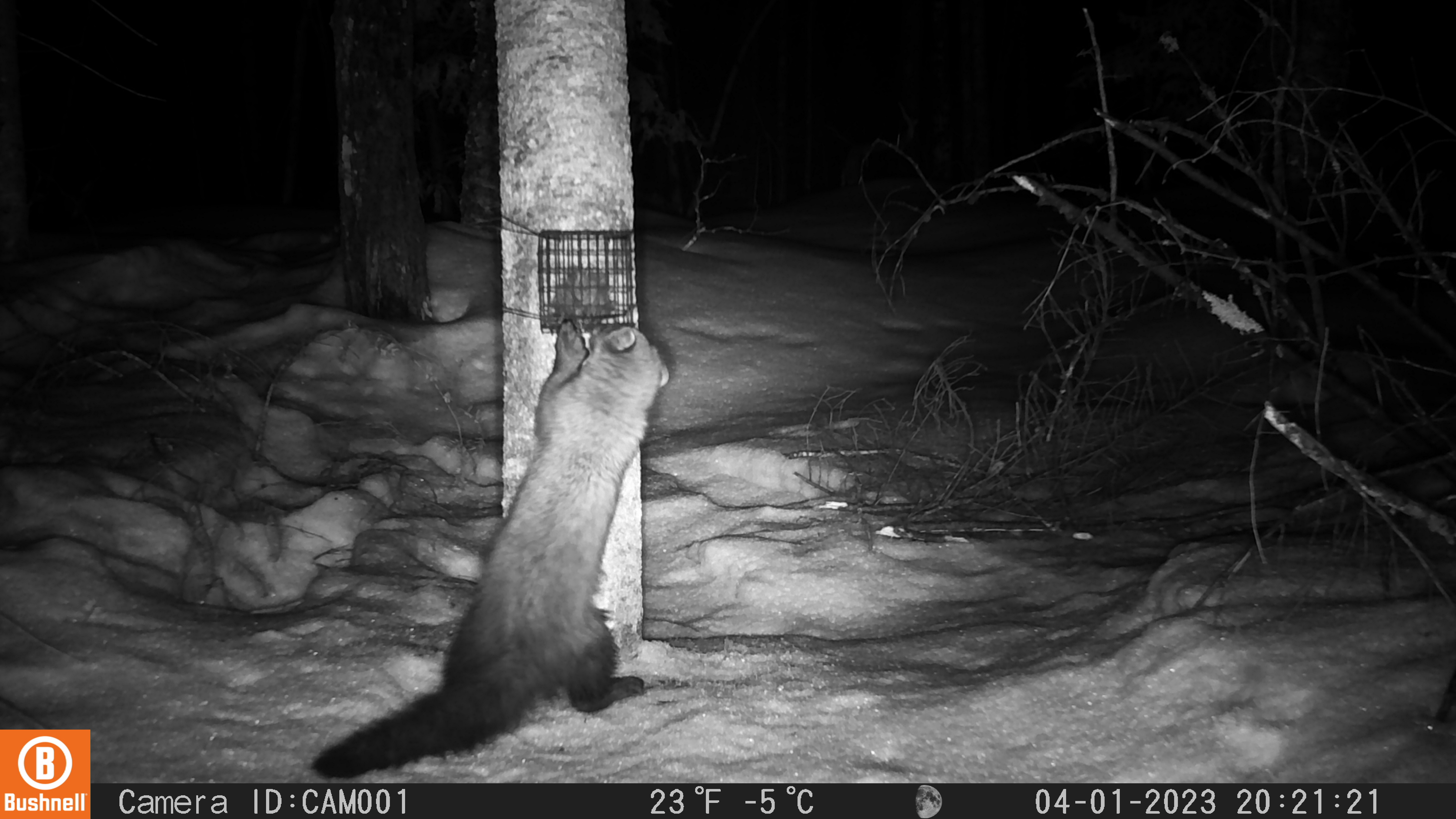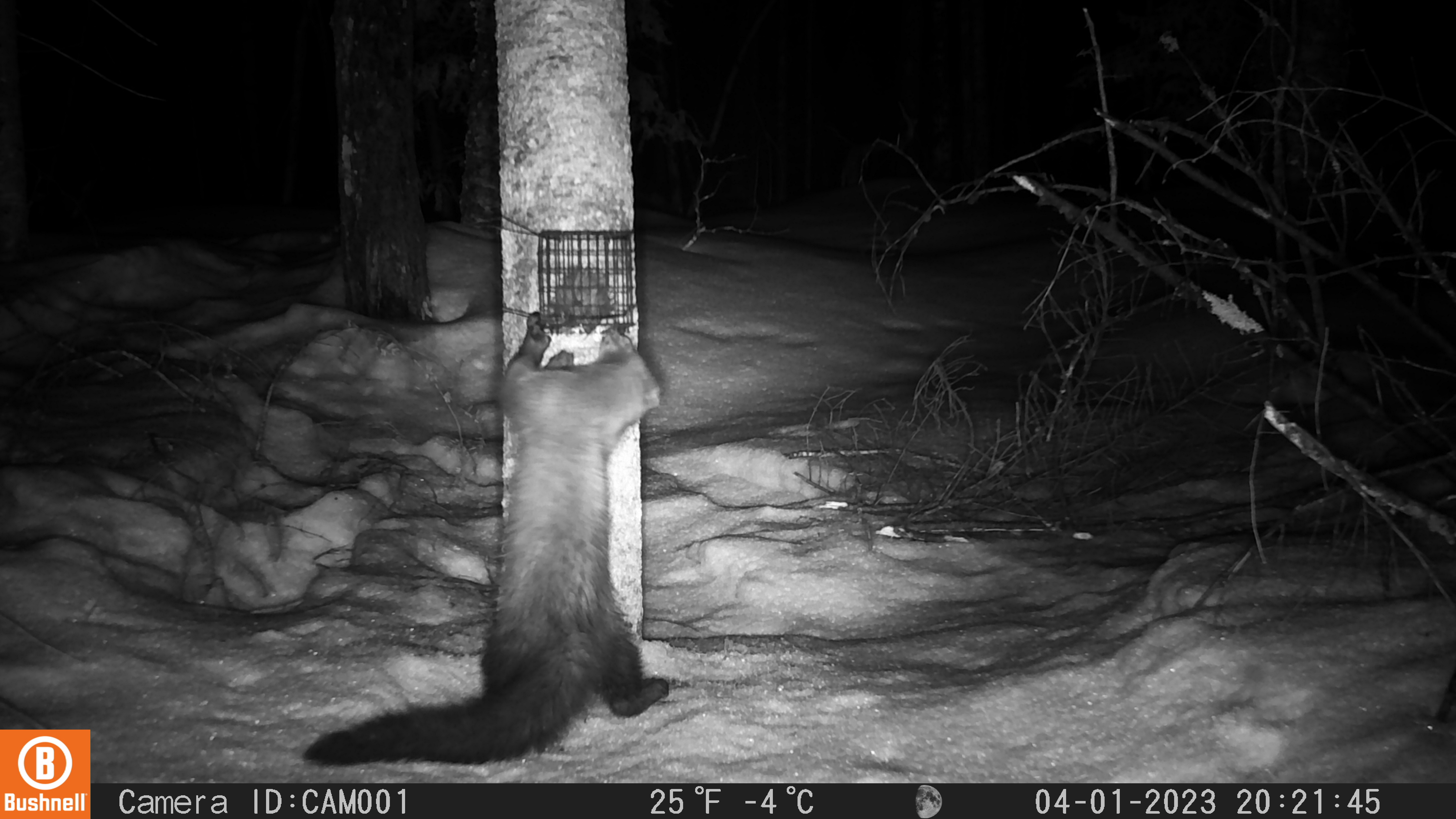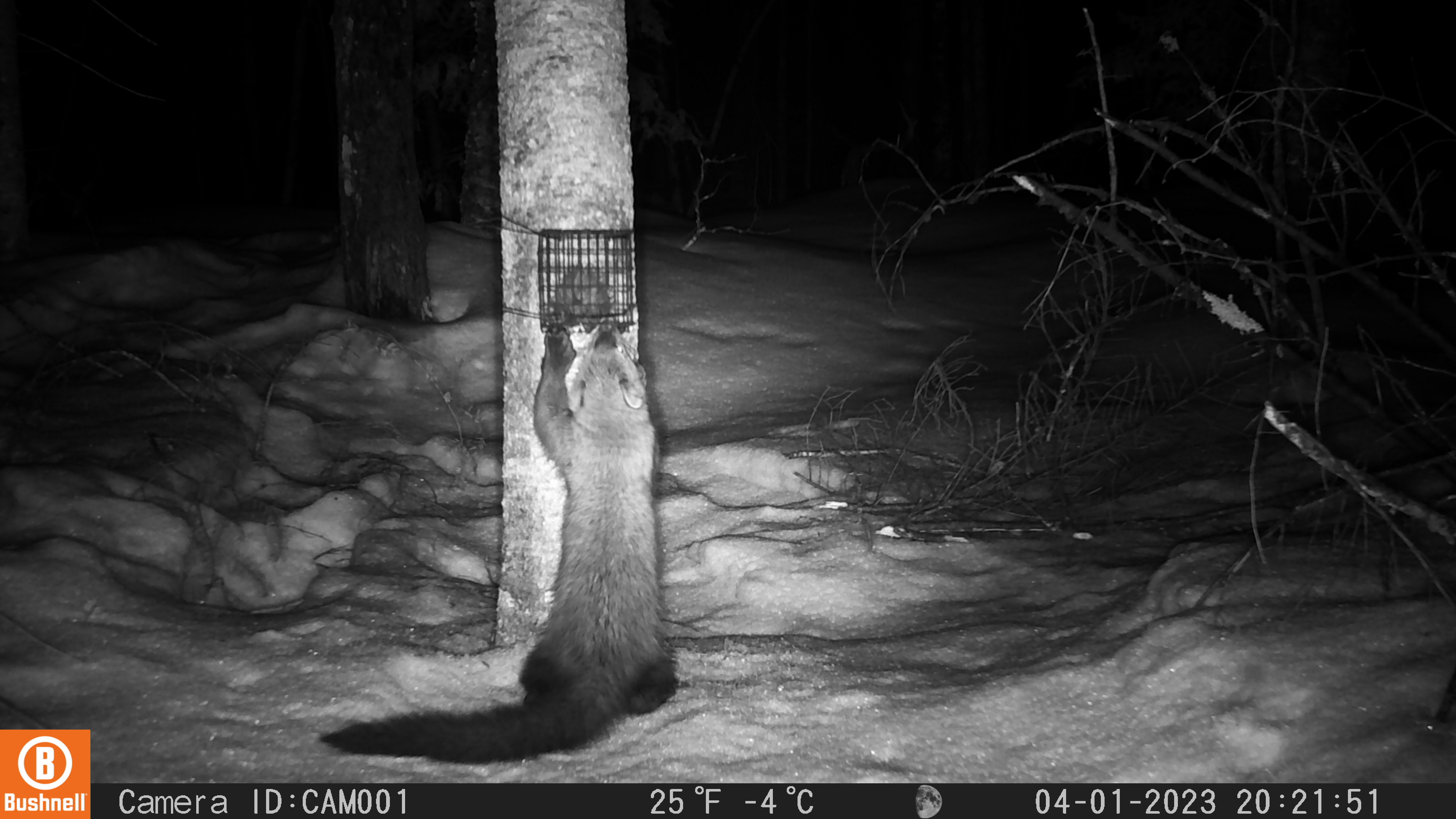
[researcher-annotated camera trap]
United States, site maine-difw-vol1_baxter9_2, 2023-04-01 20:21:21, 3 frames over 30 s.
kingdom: Animalia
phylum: Chordata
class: Mammalia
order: Carnivora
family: Mustelidae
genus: Pekania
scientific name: Pekania pennanti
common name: fisher